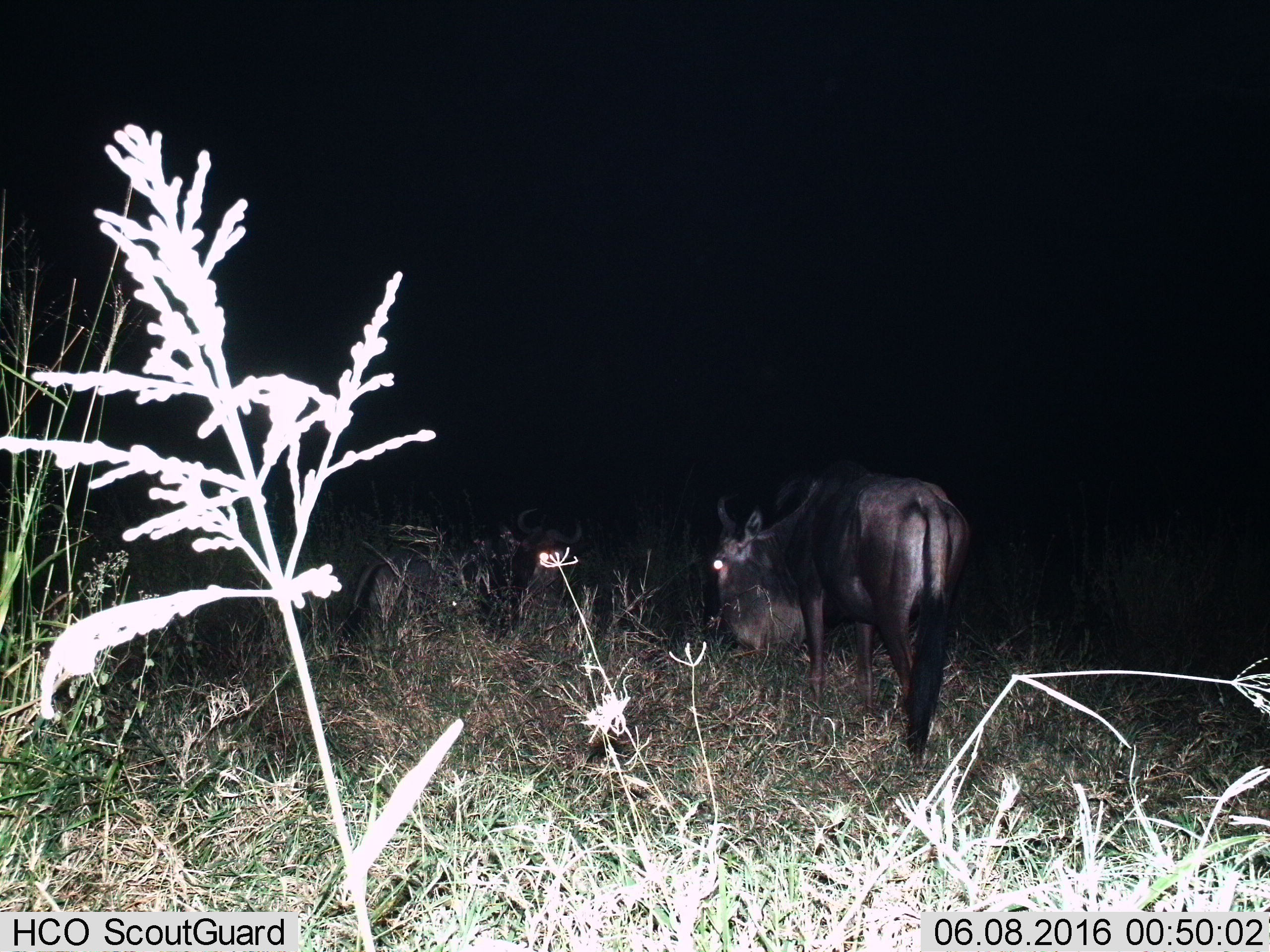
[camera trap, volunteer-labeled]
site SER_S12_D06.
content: unidentified animal